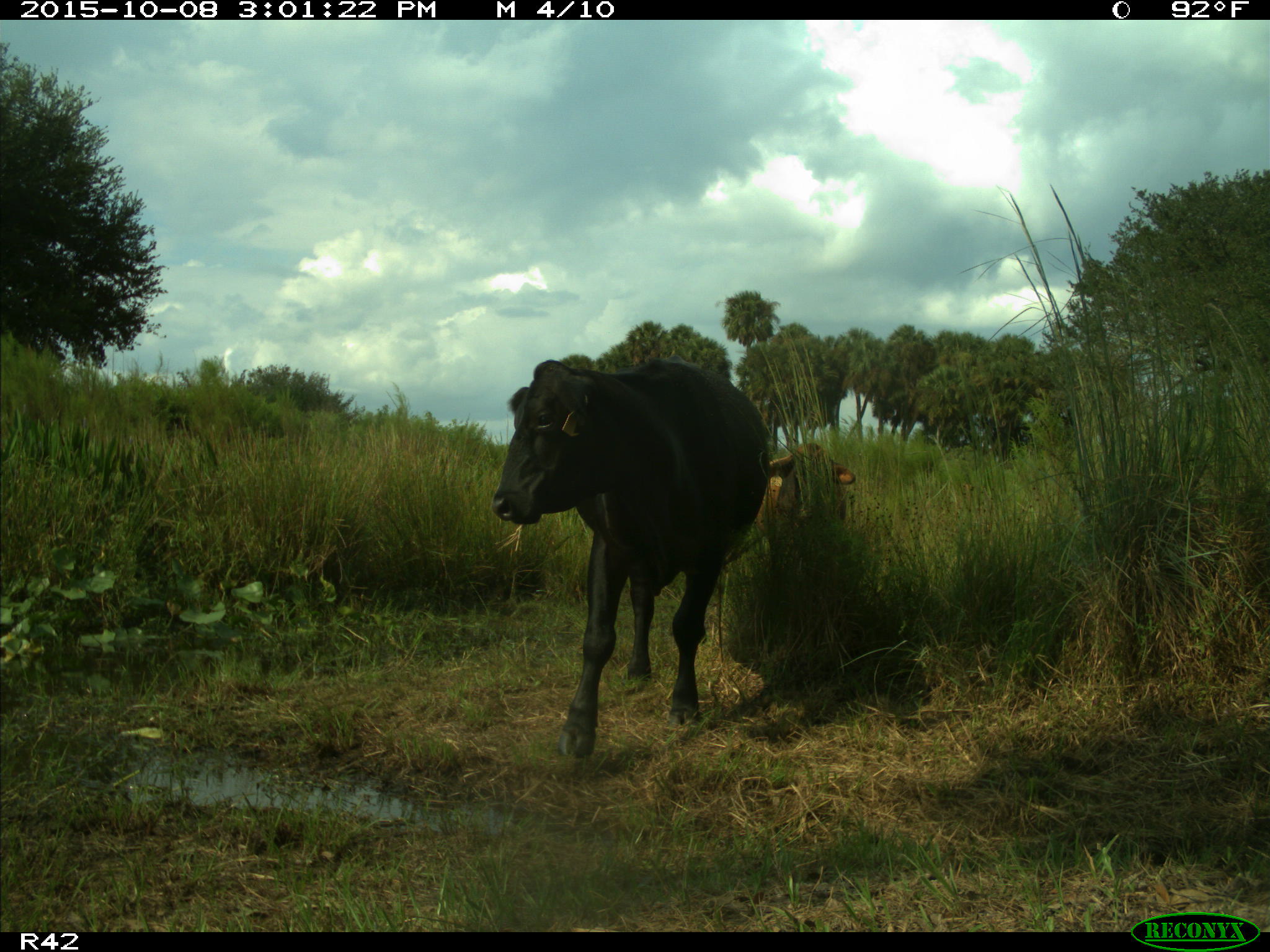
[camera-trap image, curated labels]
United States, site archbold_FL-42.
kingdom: Animalia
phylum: Chordata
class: Mammalia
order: Artiodactyla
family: Bovidae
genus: Bos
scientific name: Bos taurus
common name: domestic cow